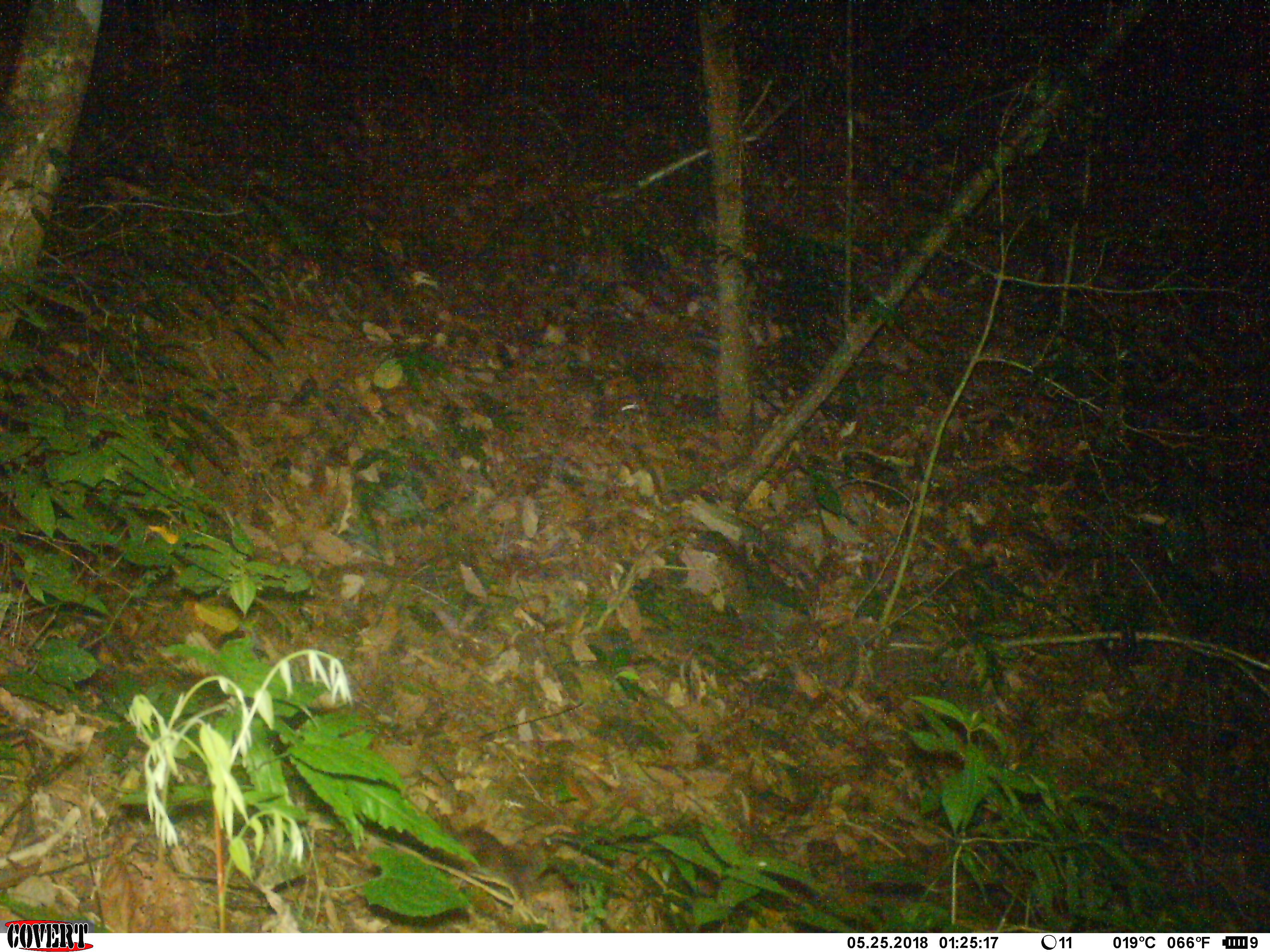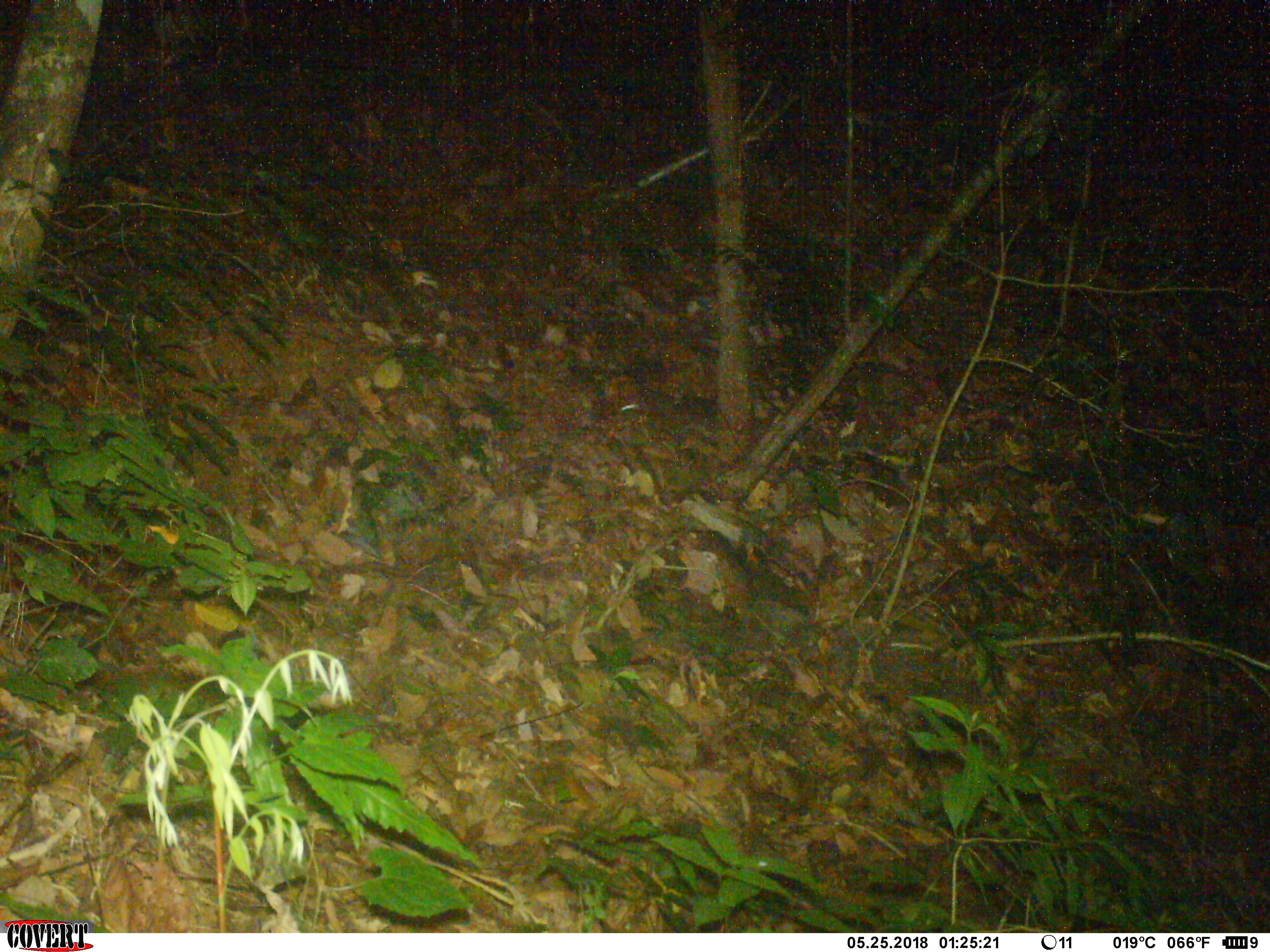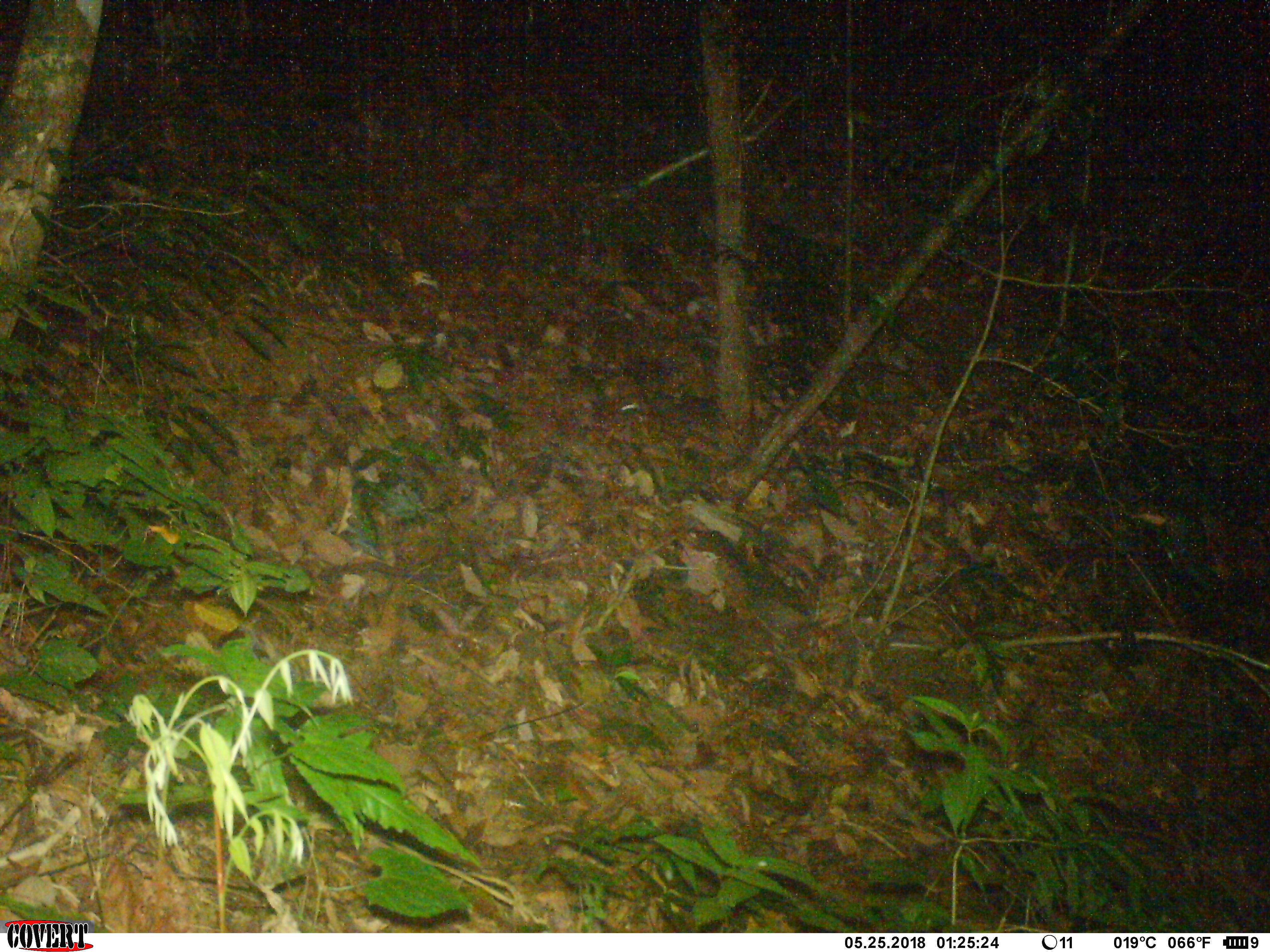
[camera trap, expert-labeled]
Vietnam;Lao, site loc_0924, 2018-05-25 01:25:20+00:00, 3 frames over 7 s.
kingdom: Animalia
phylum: Chordata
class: Mammalia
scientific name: Mammalia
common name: mammal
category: unidentified small mammal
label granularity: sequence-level